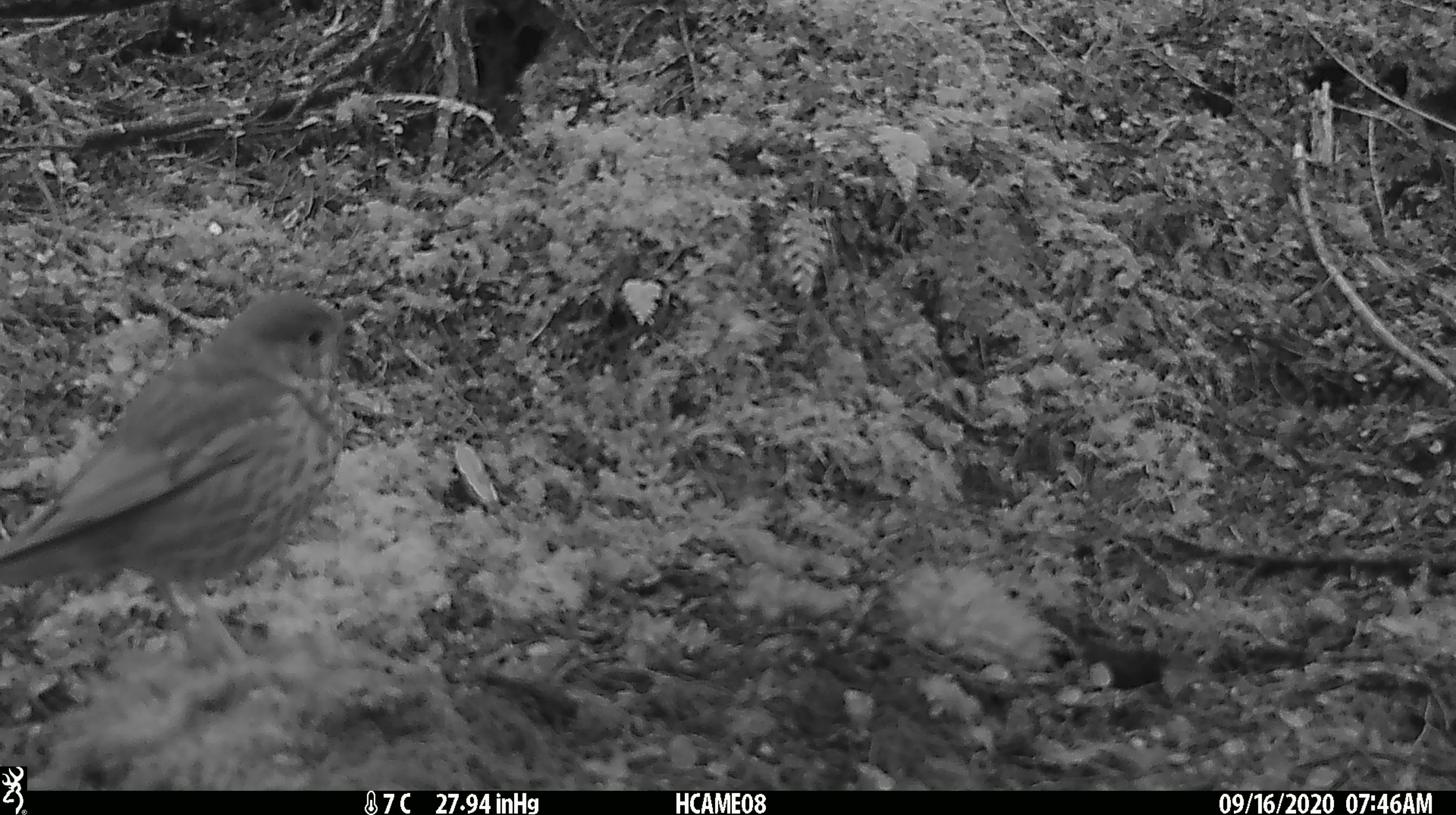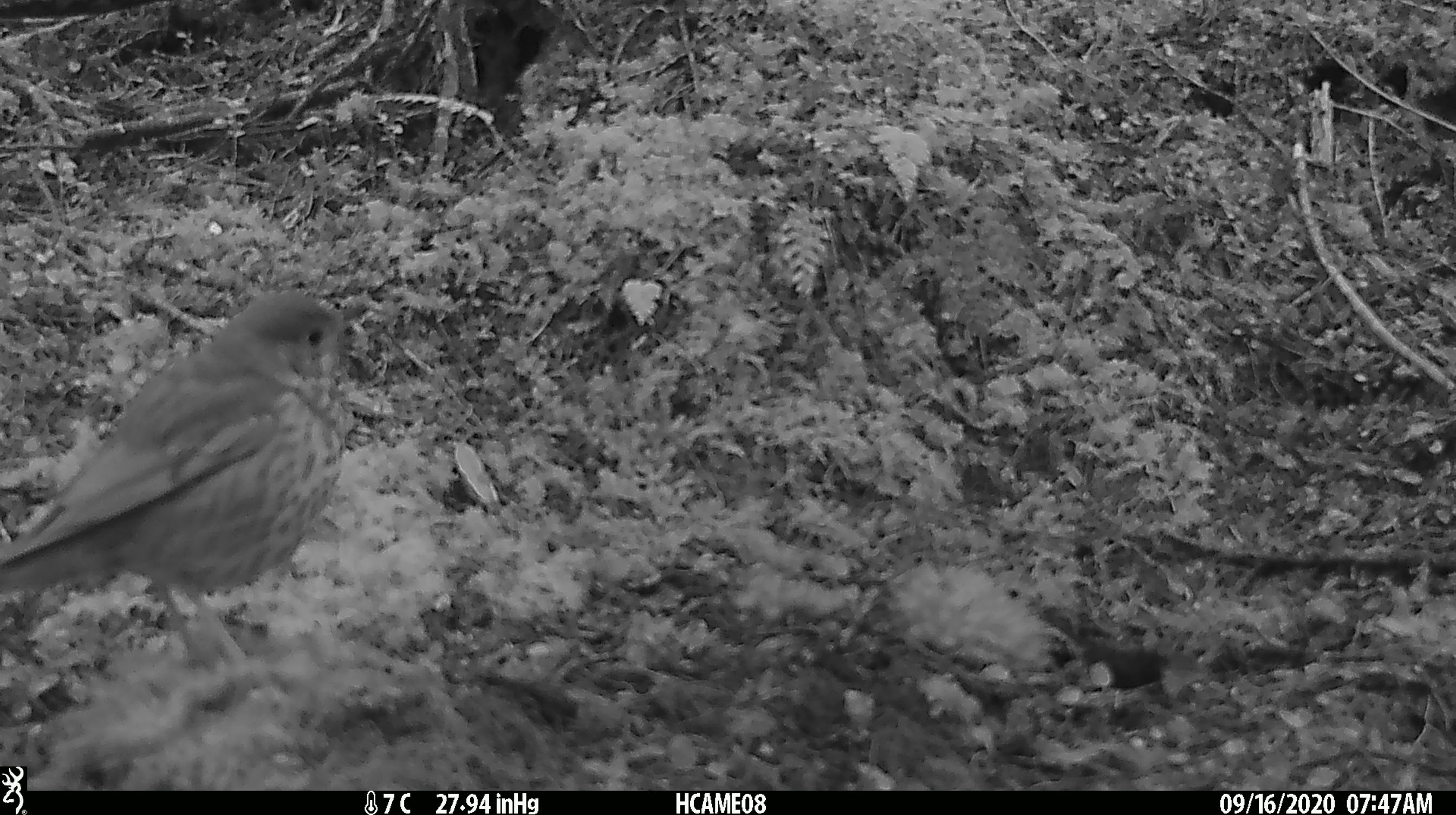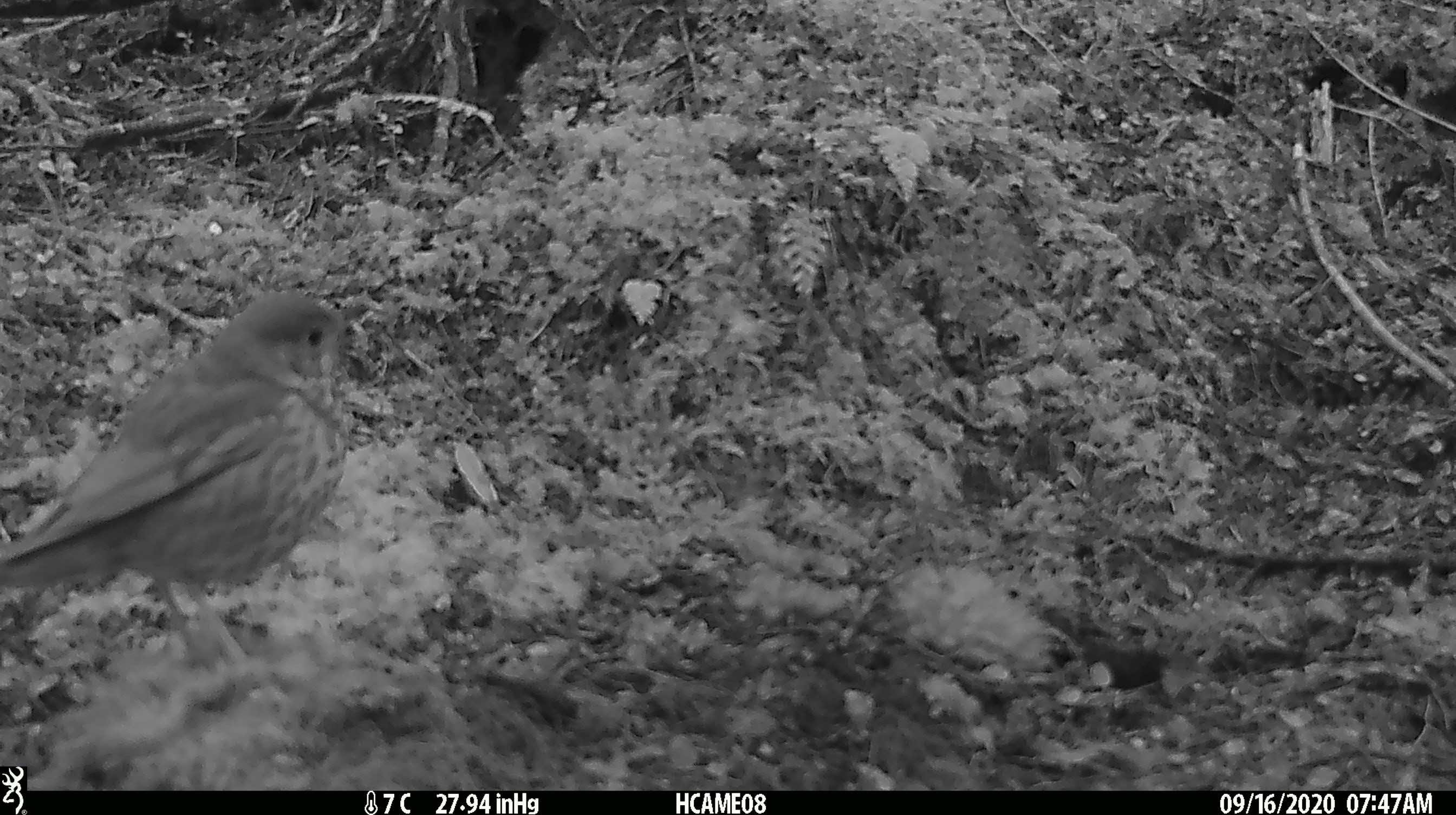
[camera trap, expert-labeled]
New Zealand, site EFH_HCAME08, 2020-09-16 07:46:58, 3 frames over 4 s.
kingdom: Animalia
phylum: Chordata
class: Aves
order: Passeriformes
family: Turdidae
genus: Turdus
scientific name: Turdus philomelos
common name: song thrush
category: thrush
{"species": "thrush (song thrush) (Turdus philomelos)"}